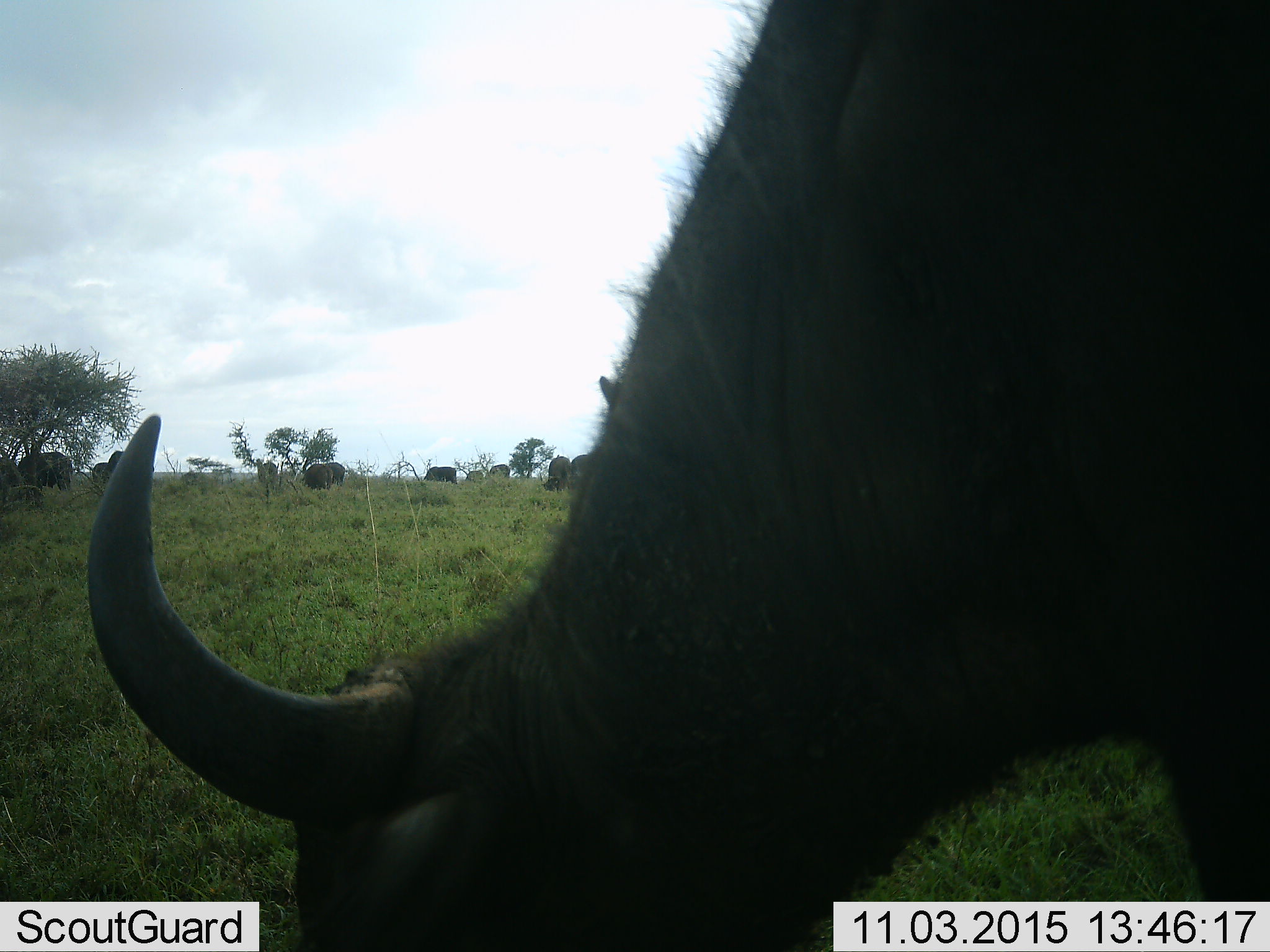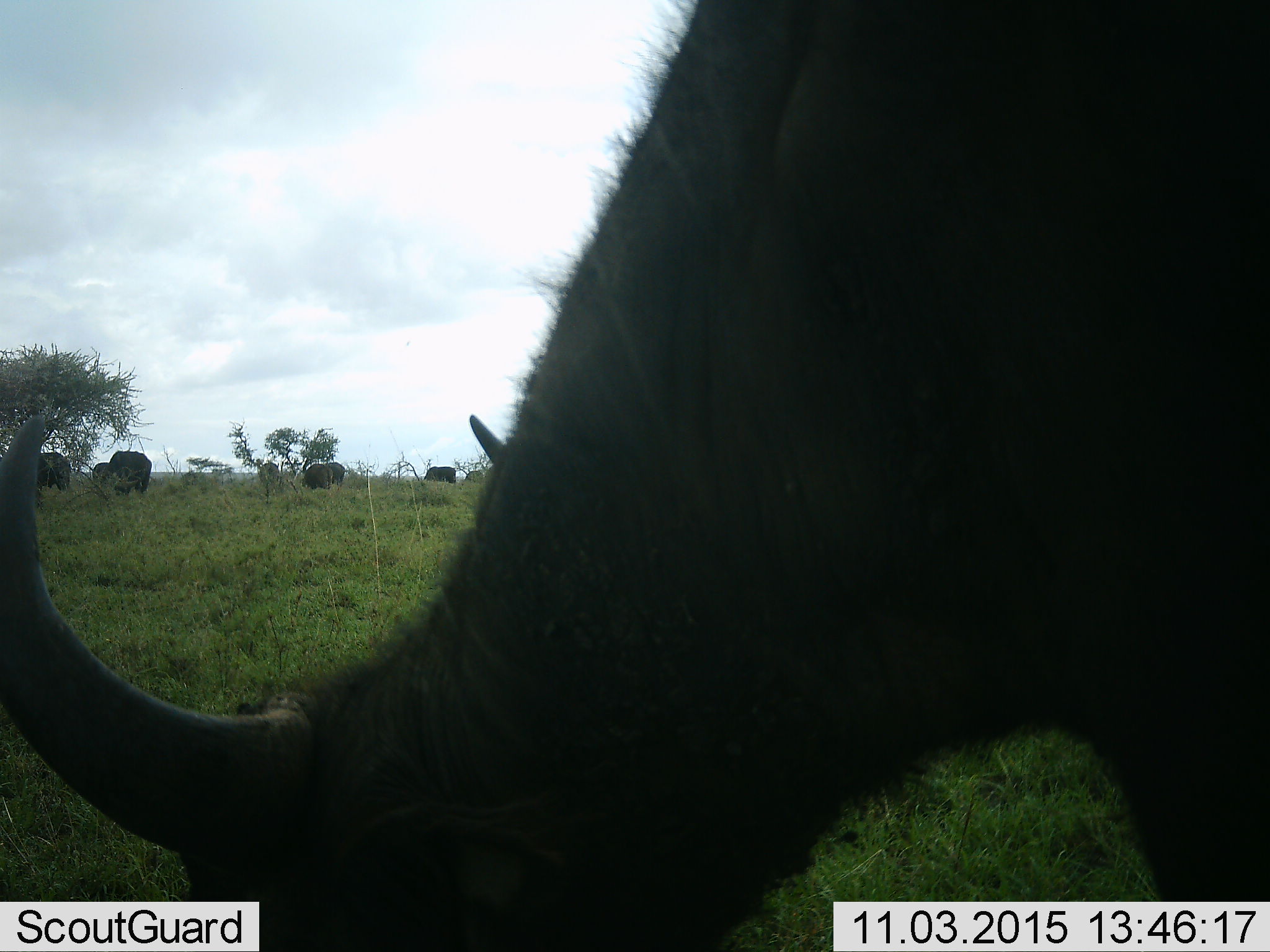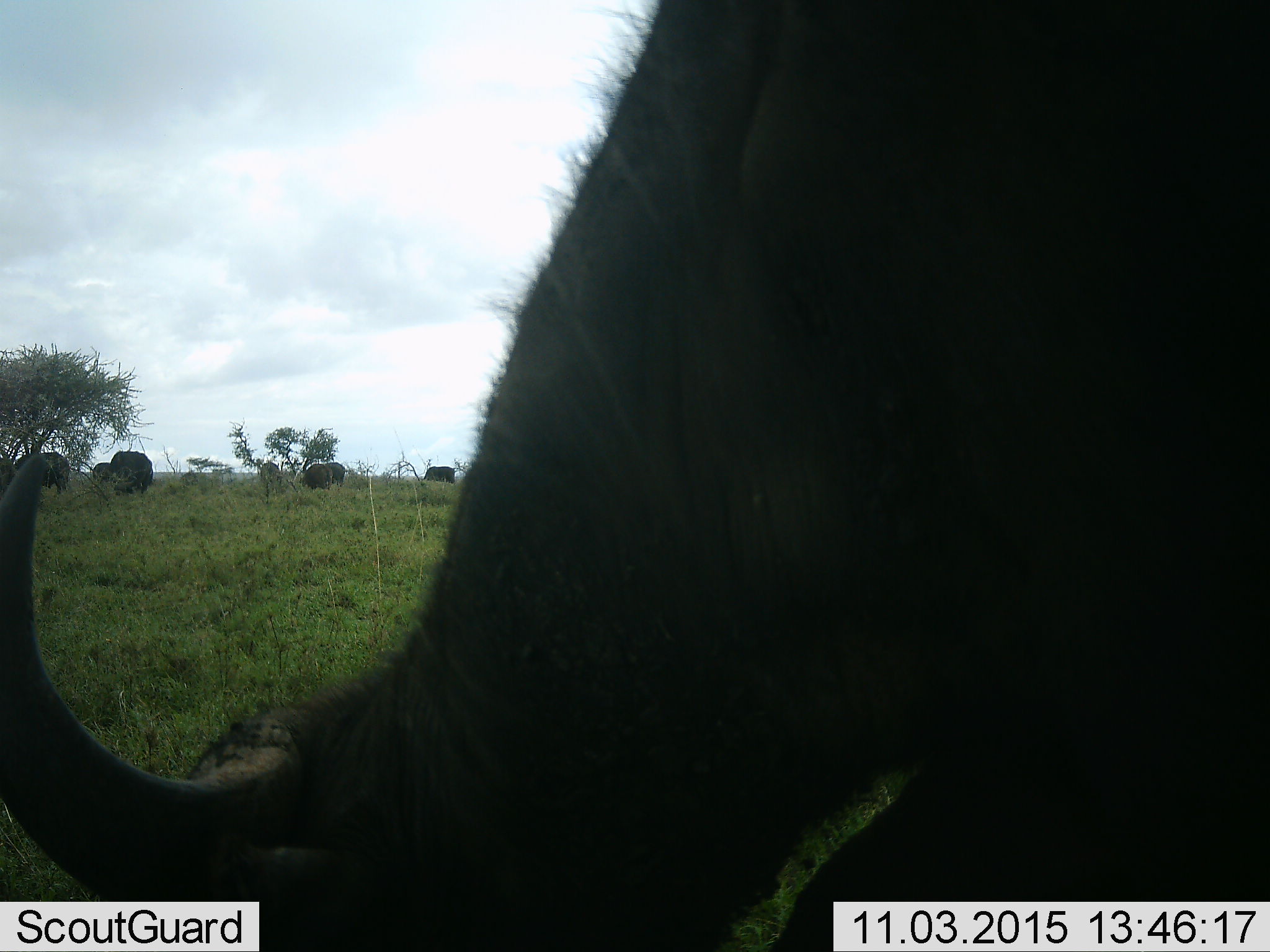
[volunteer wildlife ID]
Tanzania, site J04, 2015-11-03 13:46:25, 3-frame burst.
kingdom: Animalia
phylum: Chordata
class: Mammalia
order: Artiodactyla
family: Bovidae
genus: Syncerus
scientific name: Syncerus caffer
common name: cape buffalo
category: buffalo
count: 11-50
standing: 60%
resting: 0%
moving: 20%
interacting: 0%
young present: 0%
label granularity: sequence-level